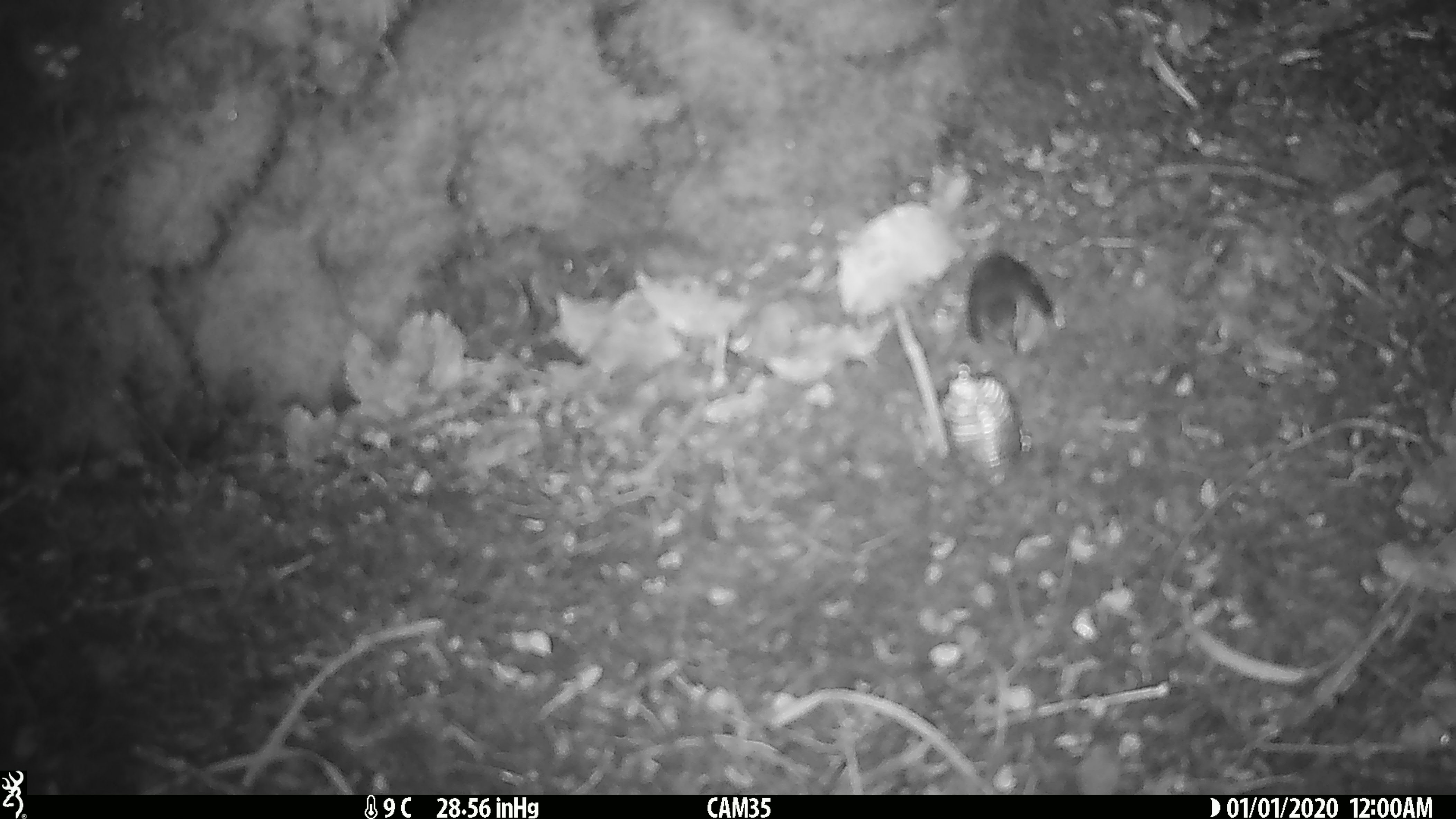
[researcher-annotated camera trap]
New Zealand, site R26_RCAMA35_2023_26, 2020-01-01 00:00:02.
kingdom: Animalia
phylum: Chordata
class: Aves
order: Passeriformes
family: Acanthisittidae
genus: Acanthisitta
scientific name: Acanthisitta chloris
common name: rifleman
Rifleman (Acanthisitta chloris).